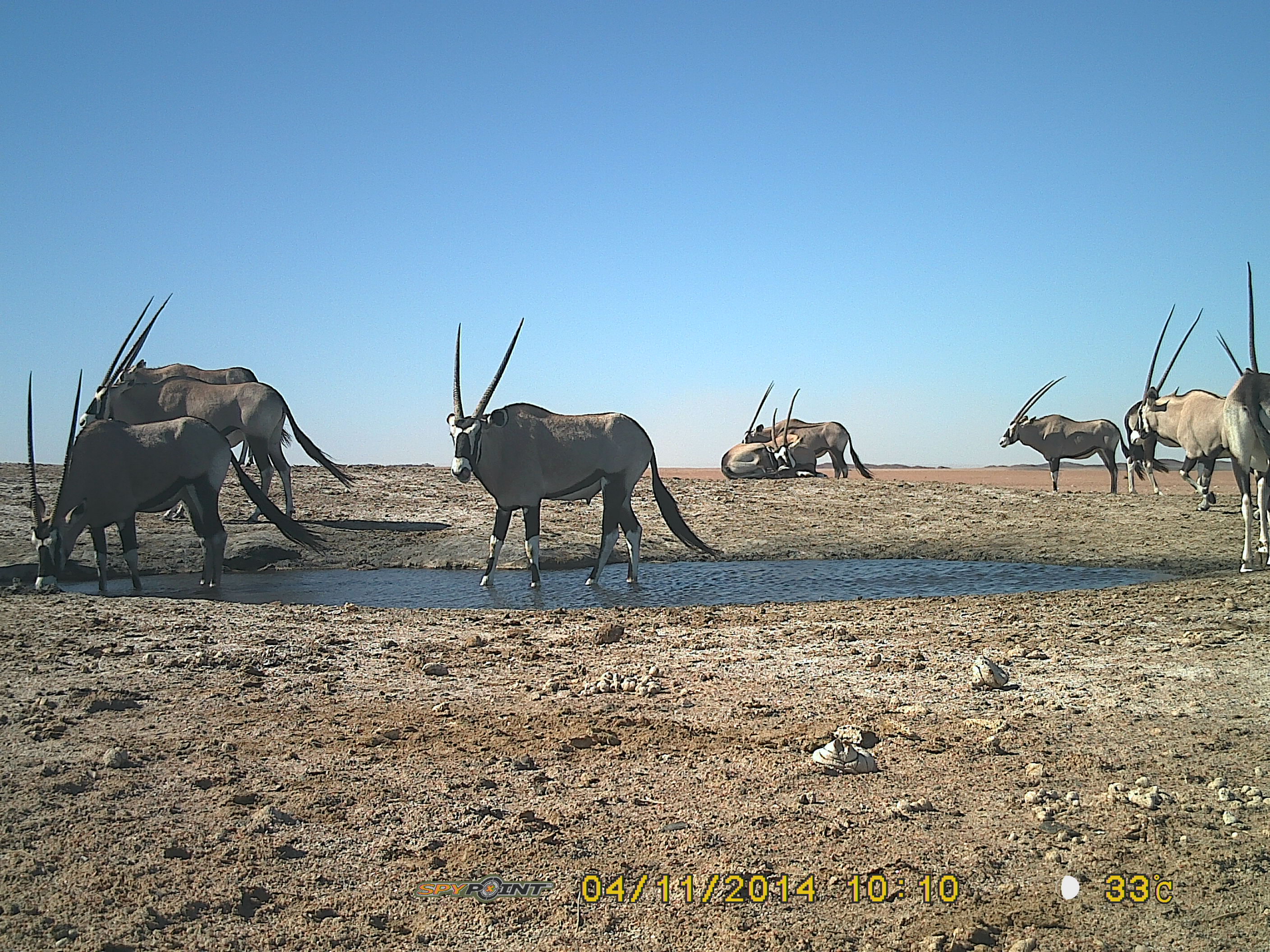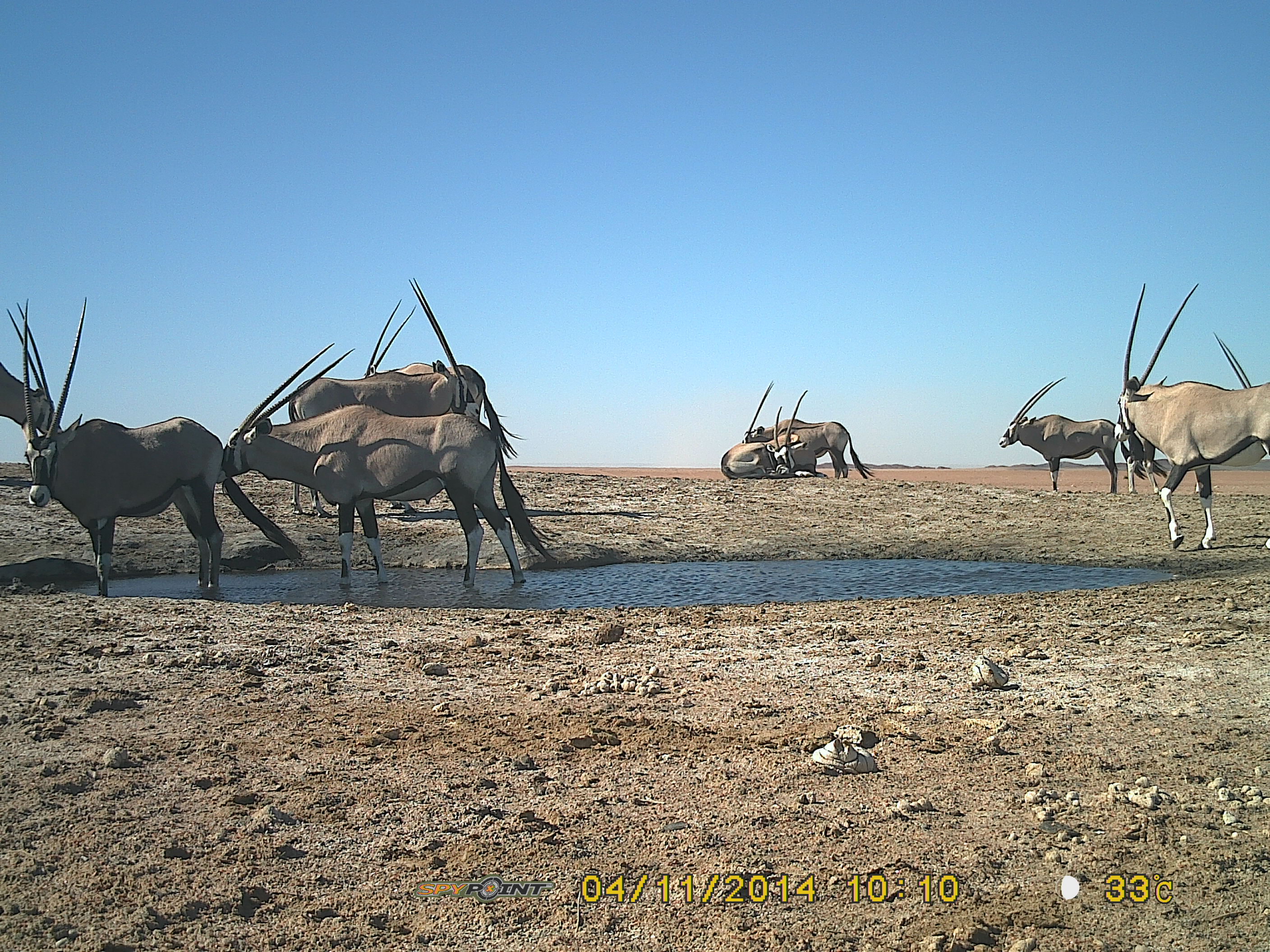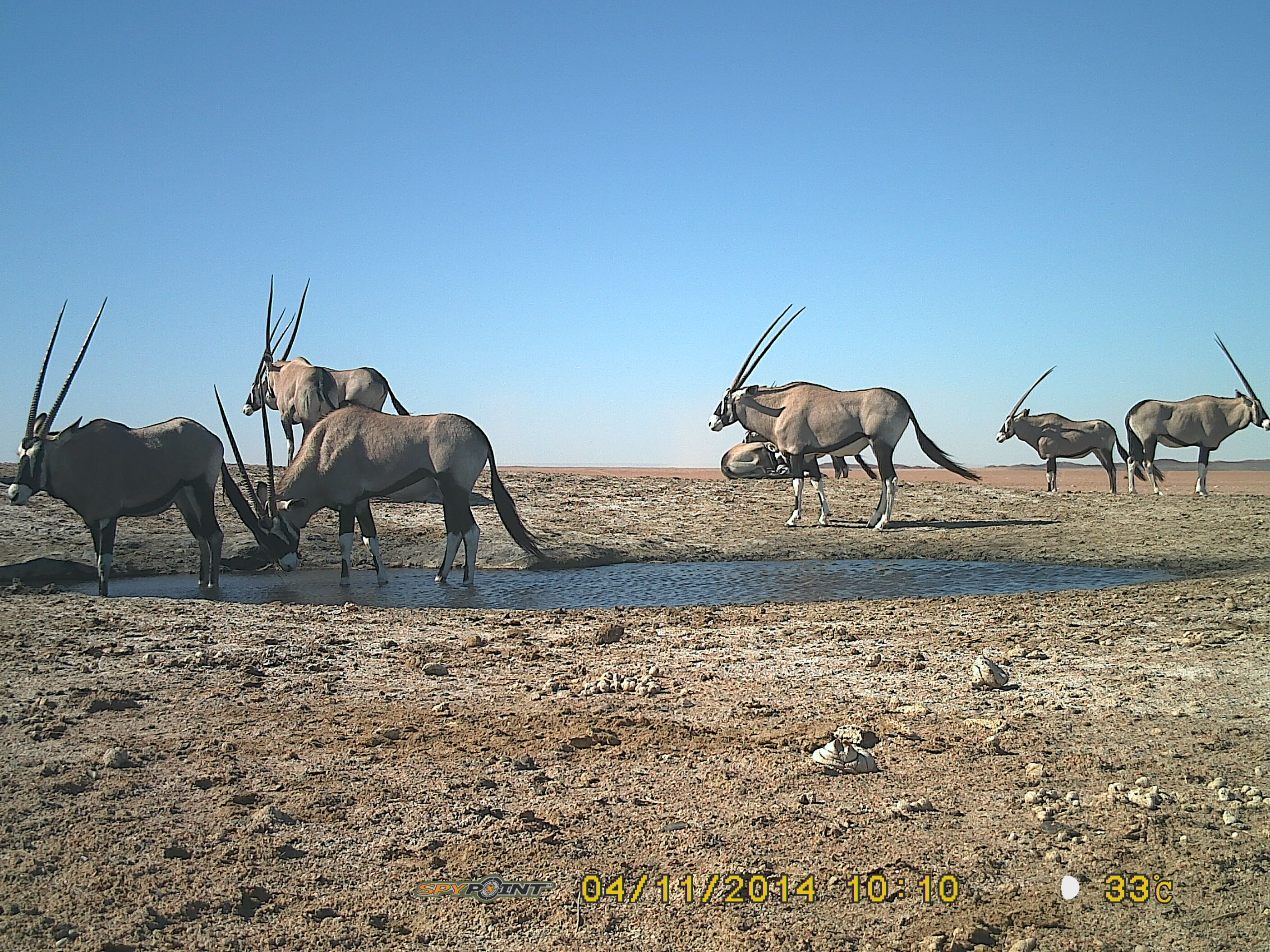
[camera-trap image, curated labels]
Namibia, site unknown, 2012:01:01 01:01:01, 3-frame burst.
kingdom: Animalia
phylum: Chordata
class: Mammalia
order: Artiodactyla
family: Bovidae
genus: Oryx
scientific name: Oryx gazella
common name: gemsbok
Oryx gazella (gemsbok).